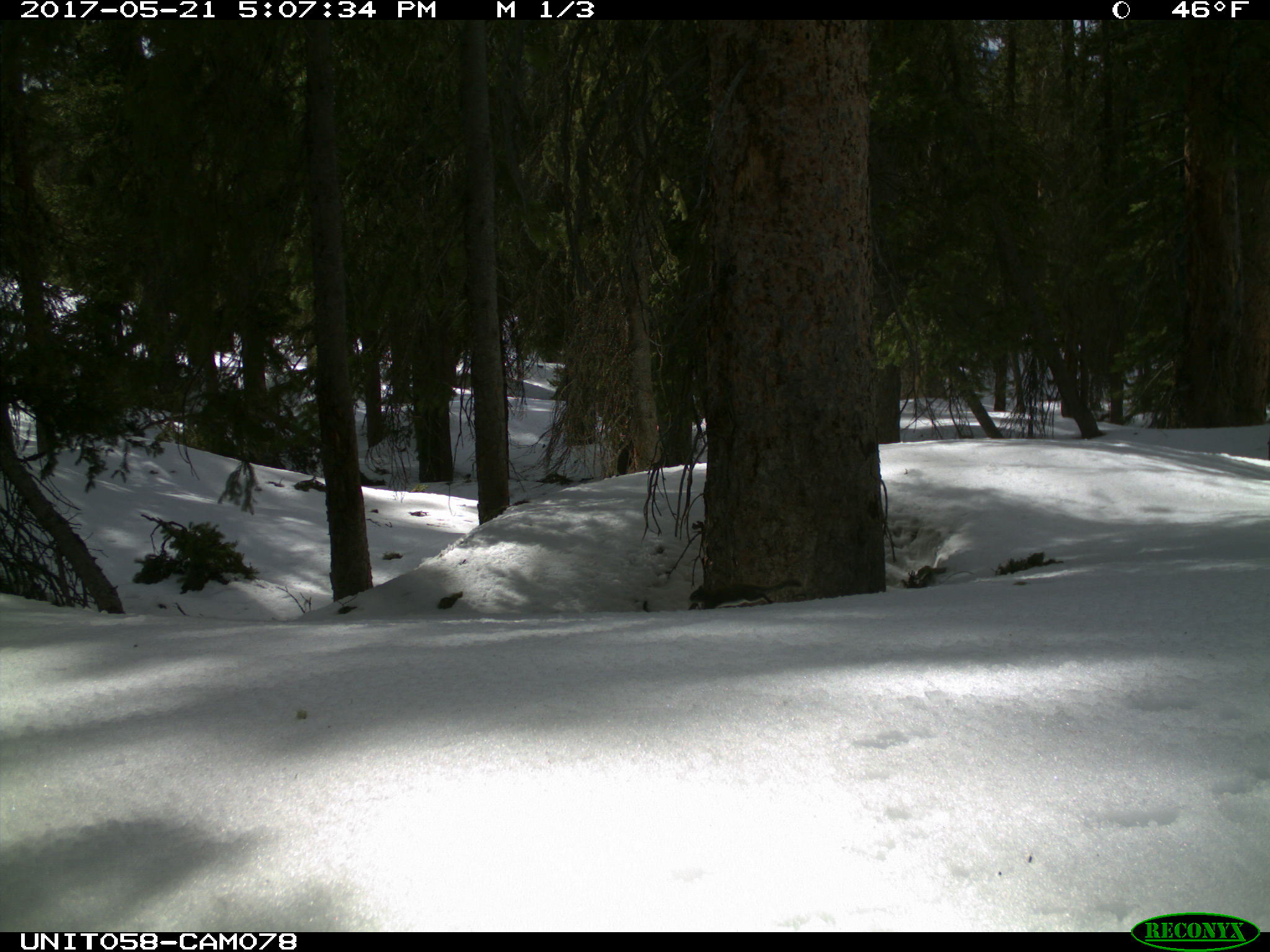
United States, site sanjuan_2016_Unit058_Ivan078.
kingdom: Animalia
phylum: Chordata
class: Mammalia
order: Rodentia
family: Sciuridae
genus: Tamiasciurus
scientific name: Tamiasciurus hudsonicus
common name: american red squirrel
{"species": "Tamiasciurus hudsonicus (american red squirrel)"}